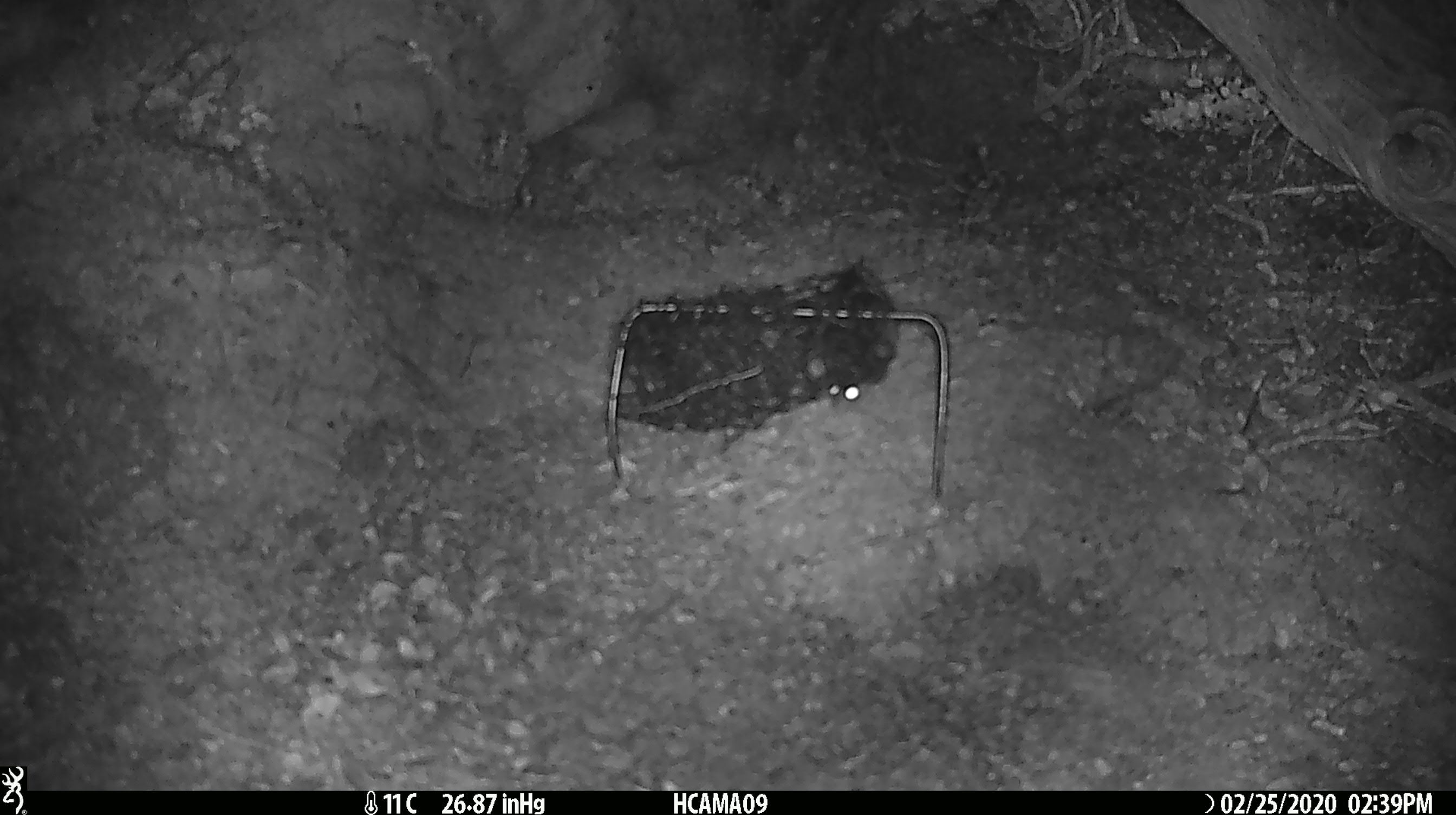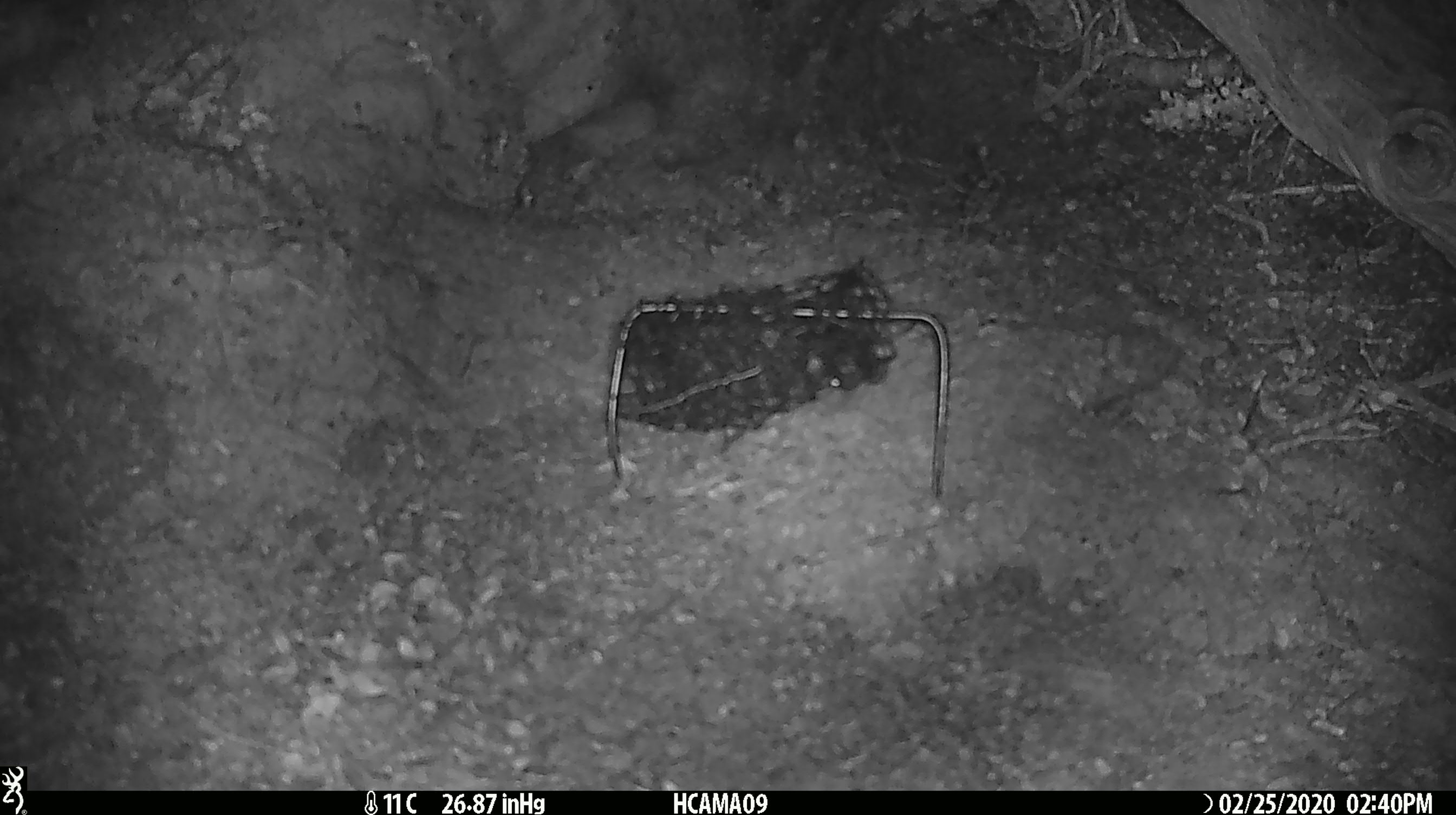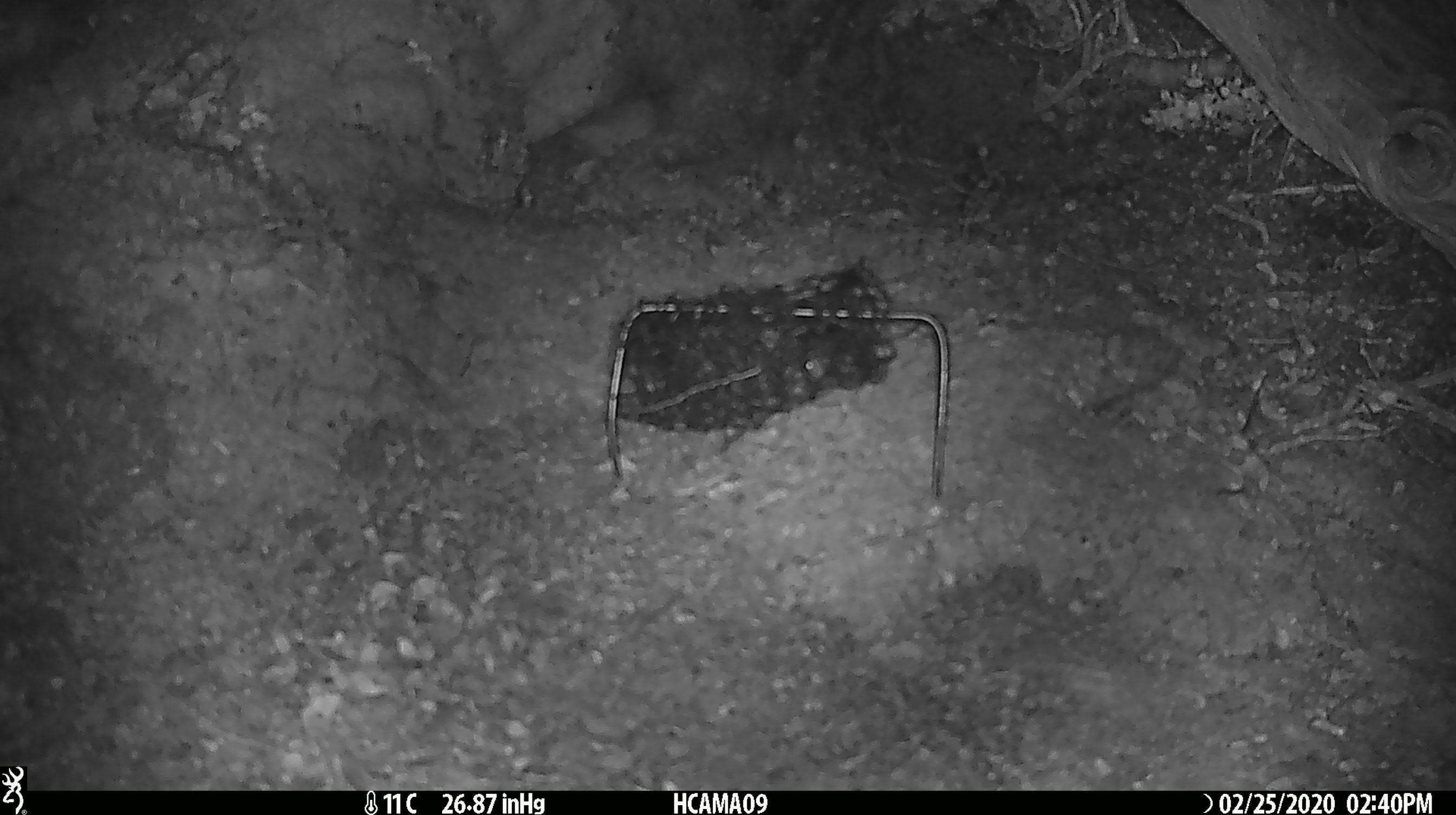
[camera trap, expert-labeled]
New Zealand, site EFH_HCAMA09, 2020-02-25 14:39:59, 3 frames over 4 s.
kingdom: Animalia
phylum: Chordata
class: Mammalia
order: Rodentia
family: Muridae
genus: Mus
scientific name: Mus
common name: mouse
Mouse (Mus).